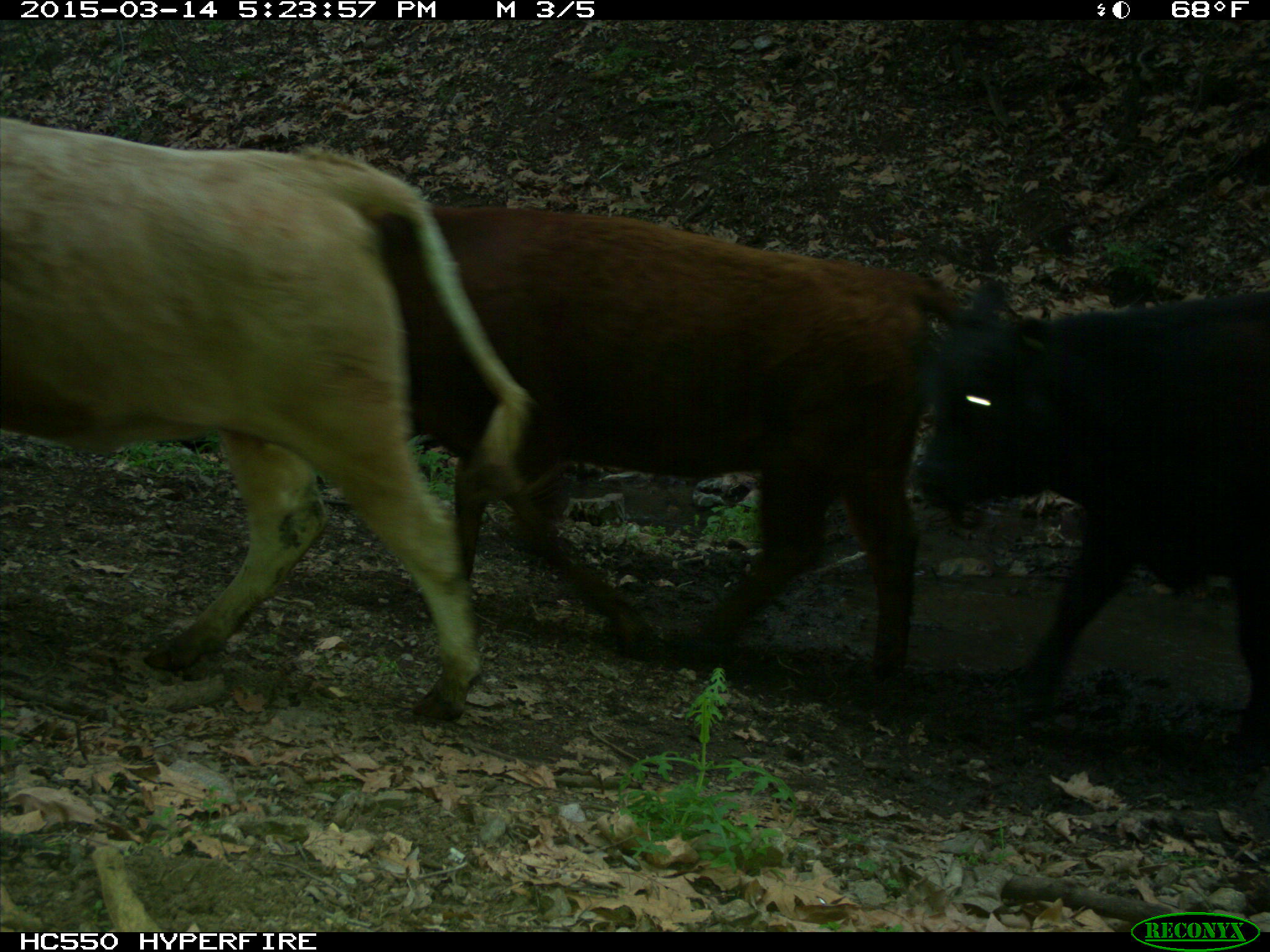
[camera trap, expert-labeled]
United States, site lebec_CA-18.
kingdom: Animalia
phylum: Chordata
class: Mammalia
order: Artiodactyla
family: Bovidae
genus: Bos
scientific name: Bos taurus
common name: domestic cow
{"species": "Bos taurus (domestic cow)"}